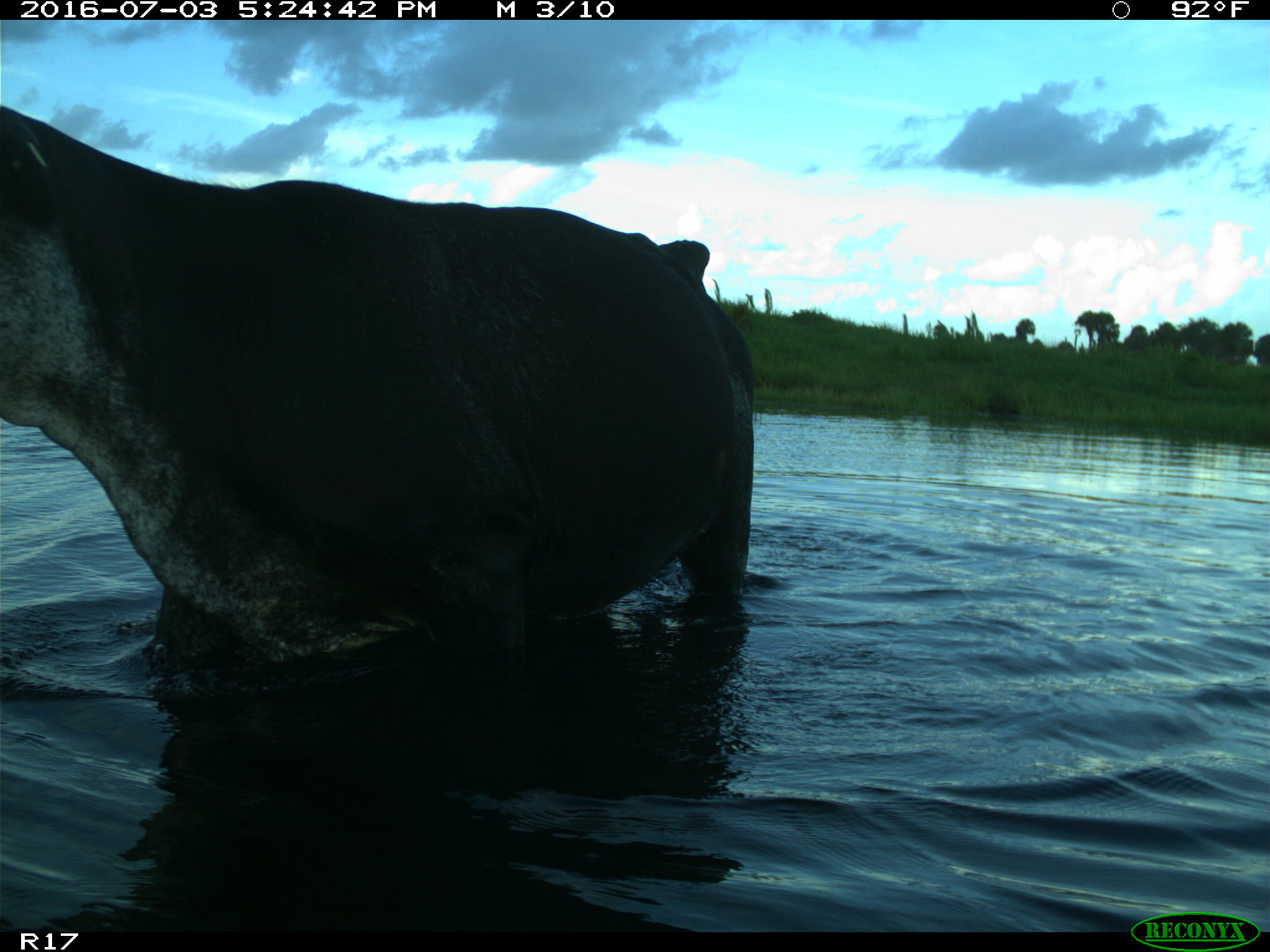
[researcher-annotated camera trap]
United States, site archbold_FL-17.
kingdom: Animalia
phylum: Chordata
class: Mammalia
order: Artiodactyla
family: Bovidae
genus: Bos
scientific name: Bos taurus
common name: domestic cow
Bos taurus (domestic cow).